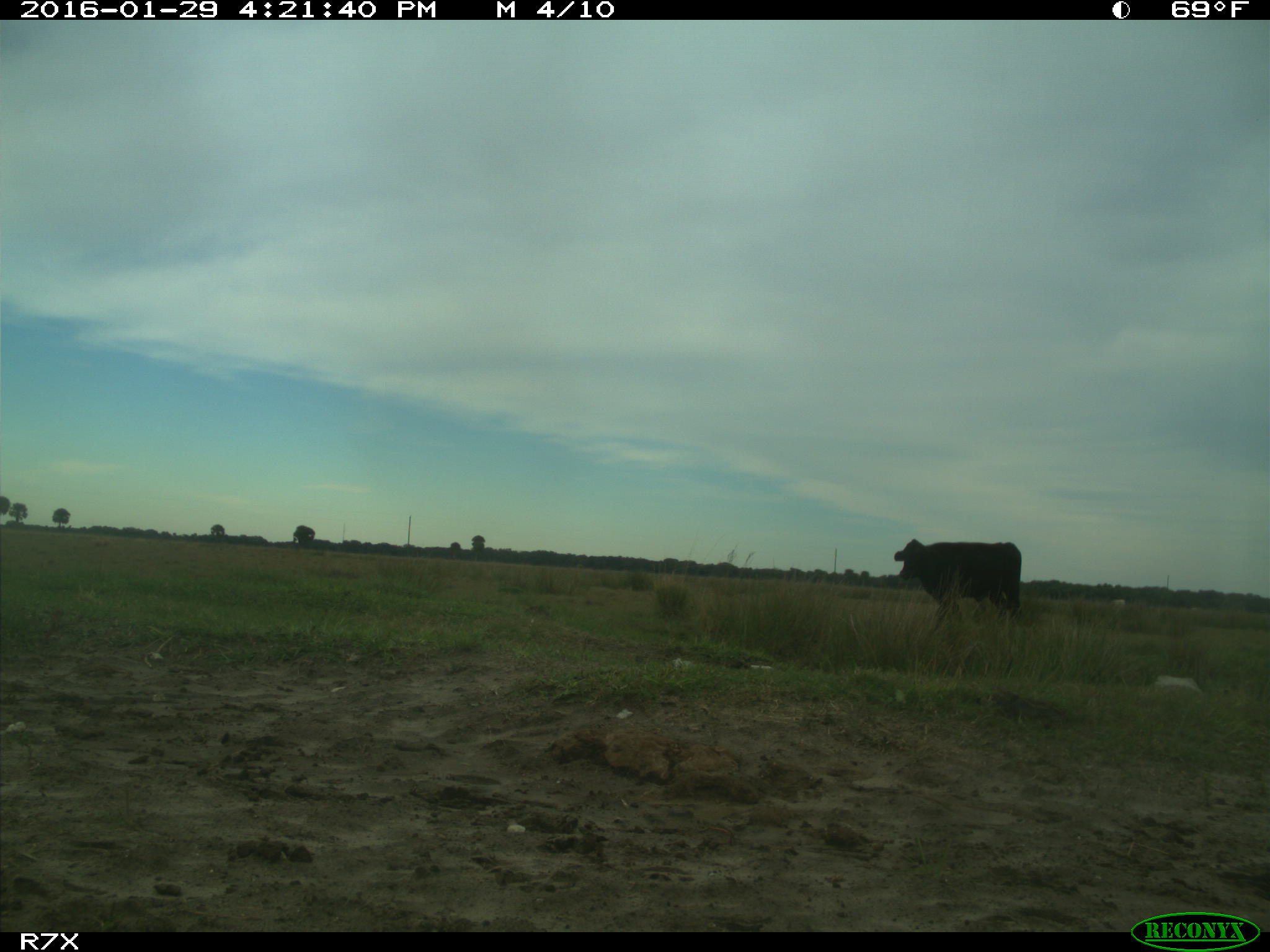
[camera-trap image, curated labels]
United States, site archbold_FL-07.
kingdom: Animalia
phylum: Chordata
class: Mammalia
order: Artiodactyla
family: Bovidae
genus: Bos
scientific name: Bos taurus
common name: domestic cow